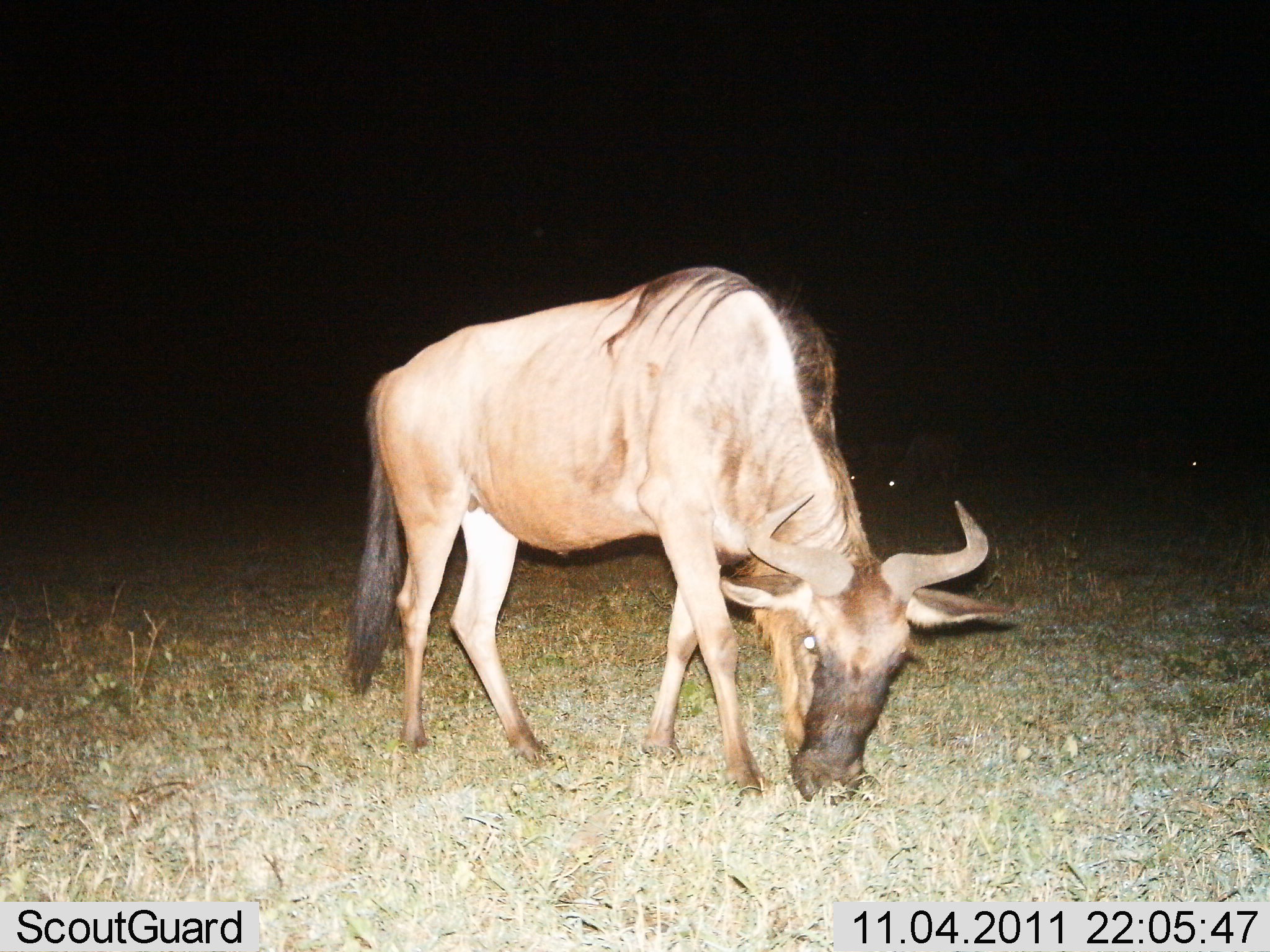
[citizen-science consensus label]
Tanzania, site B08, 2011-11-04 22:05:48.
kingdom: Animalia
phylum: Chordata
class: Mammalia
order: Artiodactyla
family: Bovidae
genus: Connochaetes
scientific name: Connochaetes taurinus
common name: blue wildebeest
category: wildebeest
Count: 1.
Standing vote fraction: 12%.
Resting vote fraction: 0%.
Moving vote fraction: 0%.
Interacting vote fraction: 0%.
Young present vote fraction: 0%.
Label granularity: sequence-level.